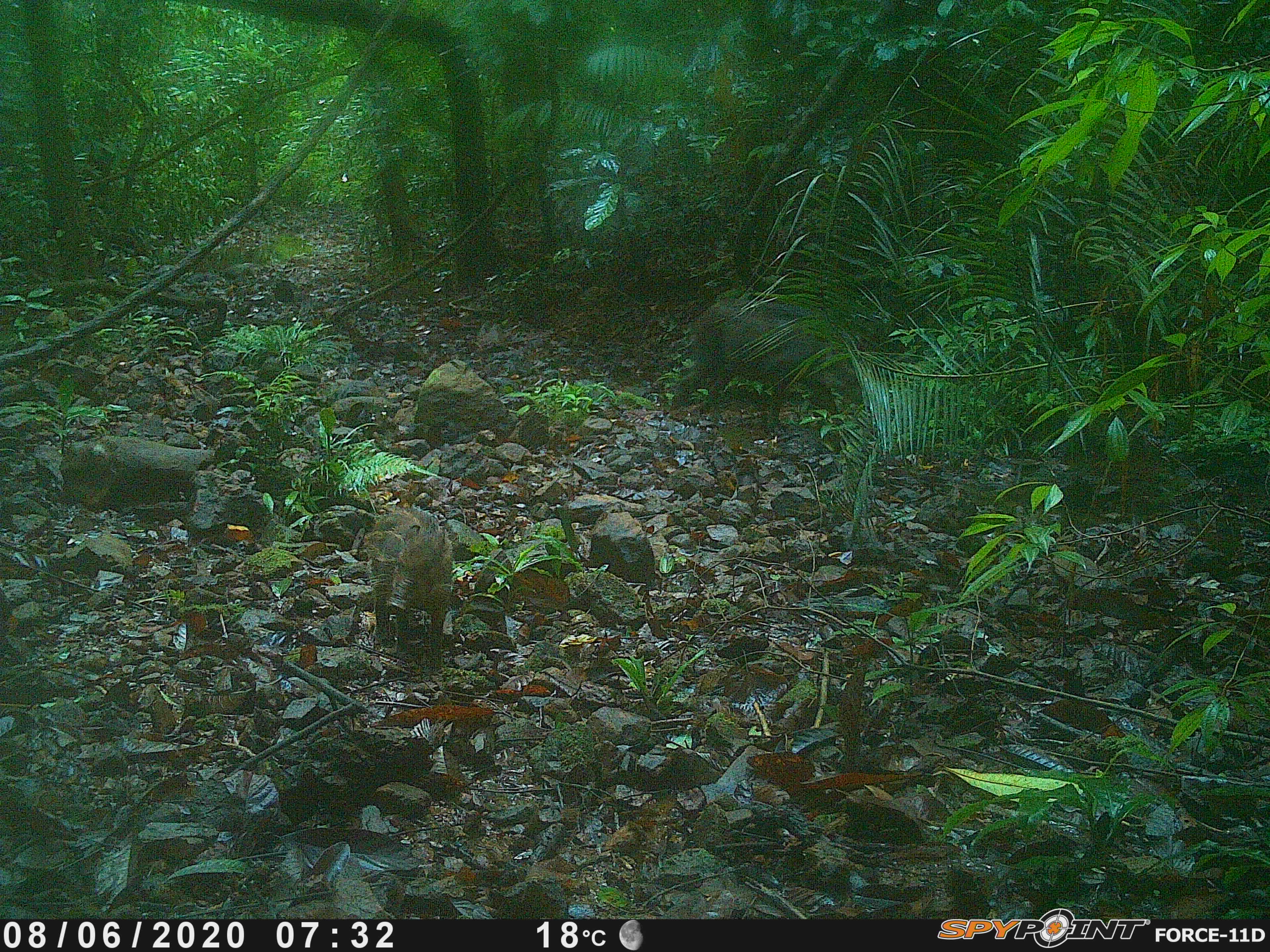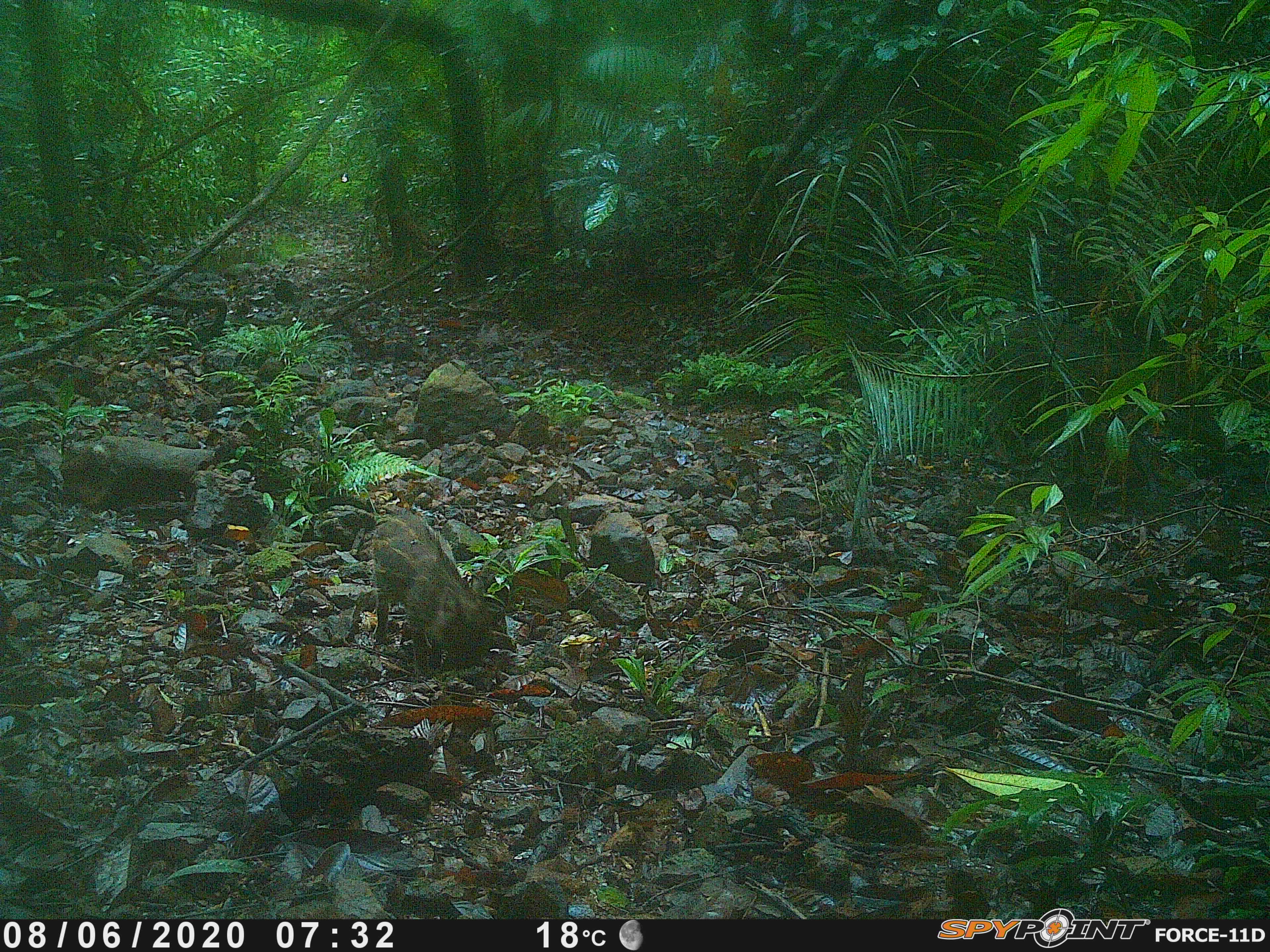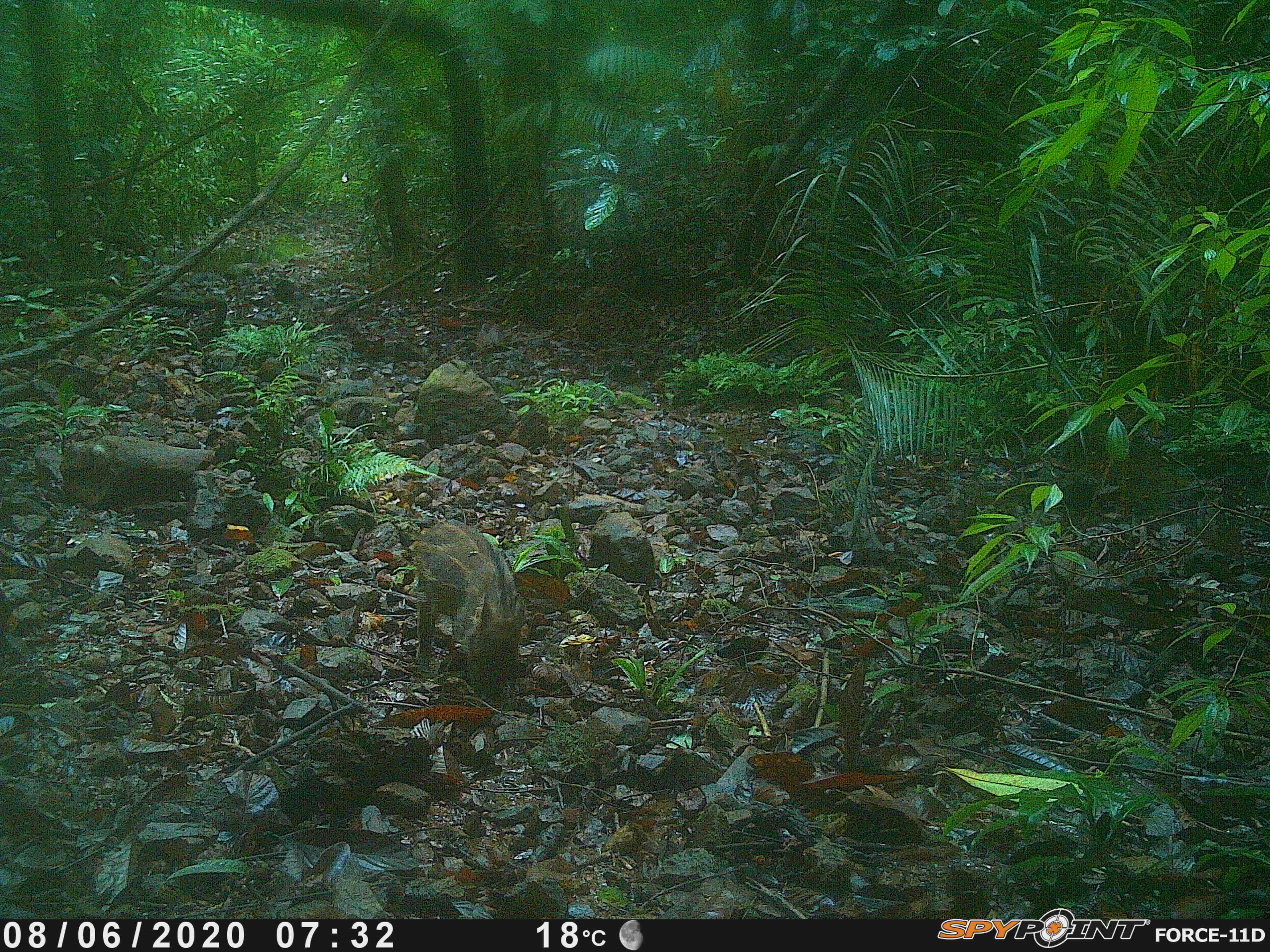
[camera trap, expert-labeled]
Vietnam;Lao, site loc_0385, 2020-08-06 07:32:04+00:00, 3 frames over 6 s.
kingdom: Animalia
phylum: Chordata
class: Mammalia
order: Artiodactyla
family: Suidae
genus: Sus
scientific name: Sus scrofa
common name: eurasian wild pig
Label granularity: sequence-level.